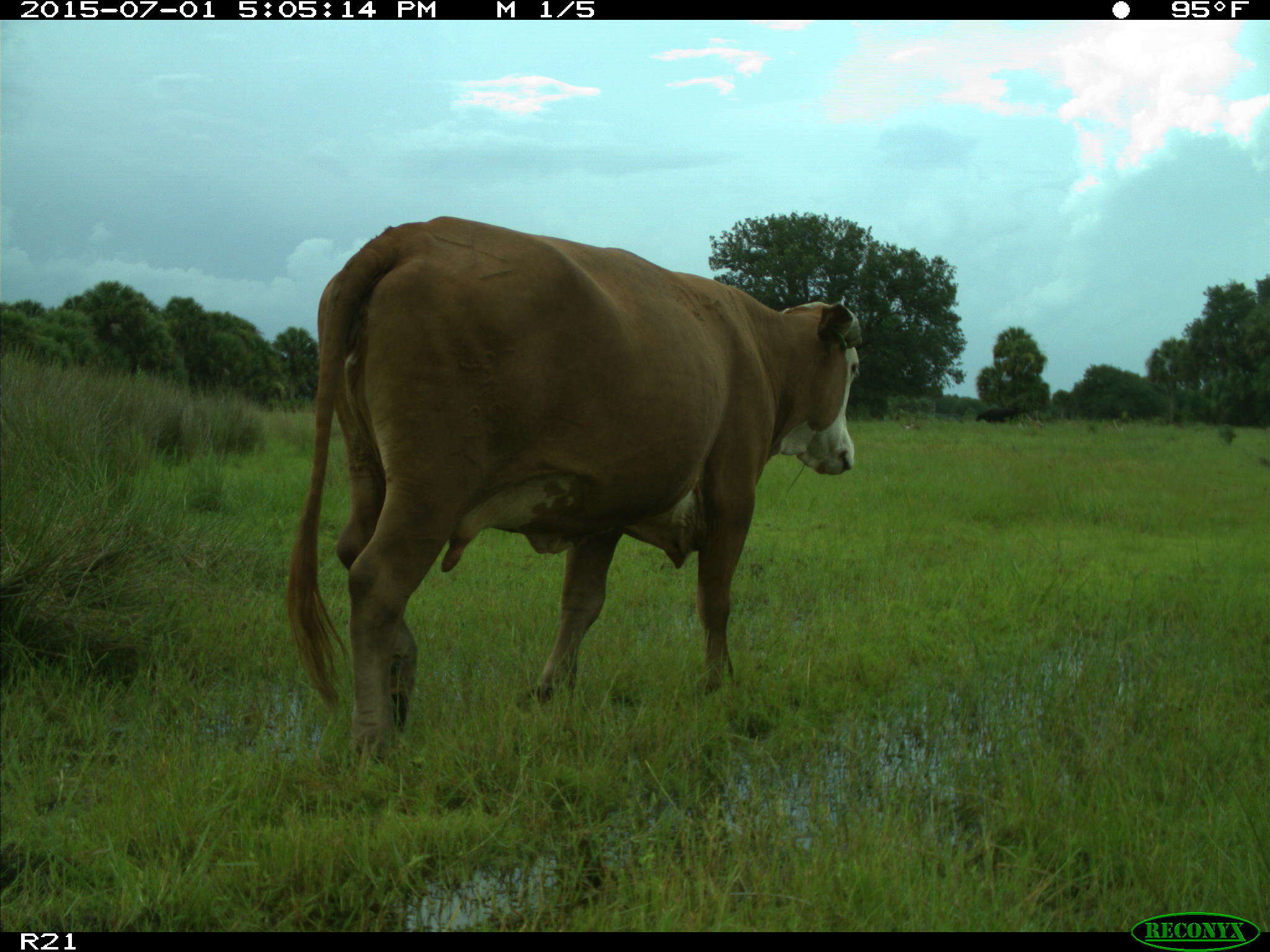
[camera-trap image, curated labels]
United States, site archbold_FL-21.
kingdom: Animalia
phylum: Chordata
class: Mammalia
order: Artiodactyla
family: Bovidae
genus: Bos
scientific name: Bos taurus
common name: domestic cow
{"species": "Bos taurus (domestic cow)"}